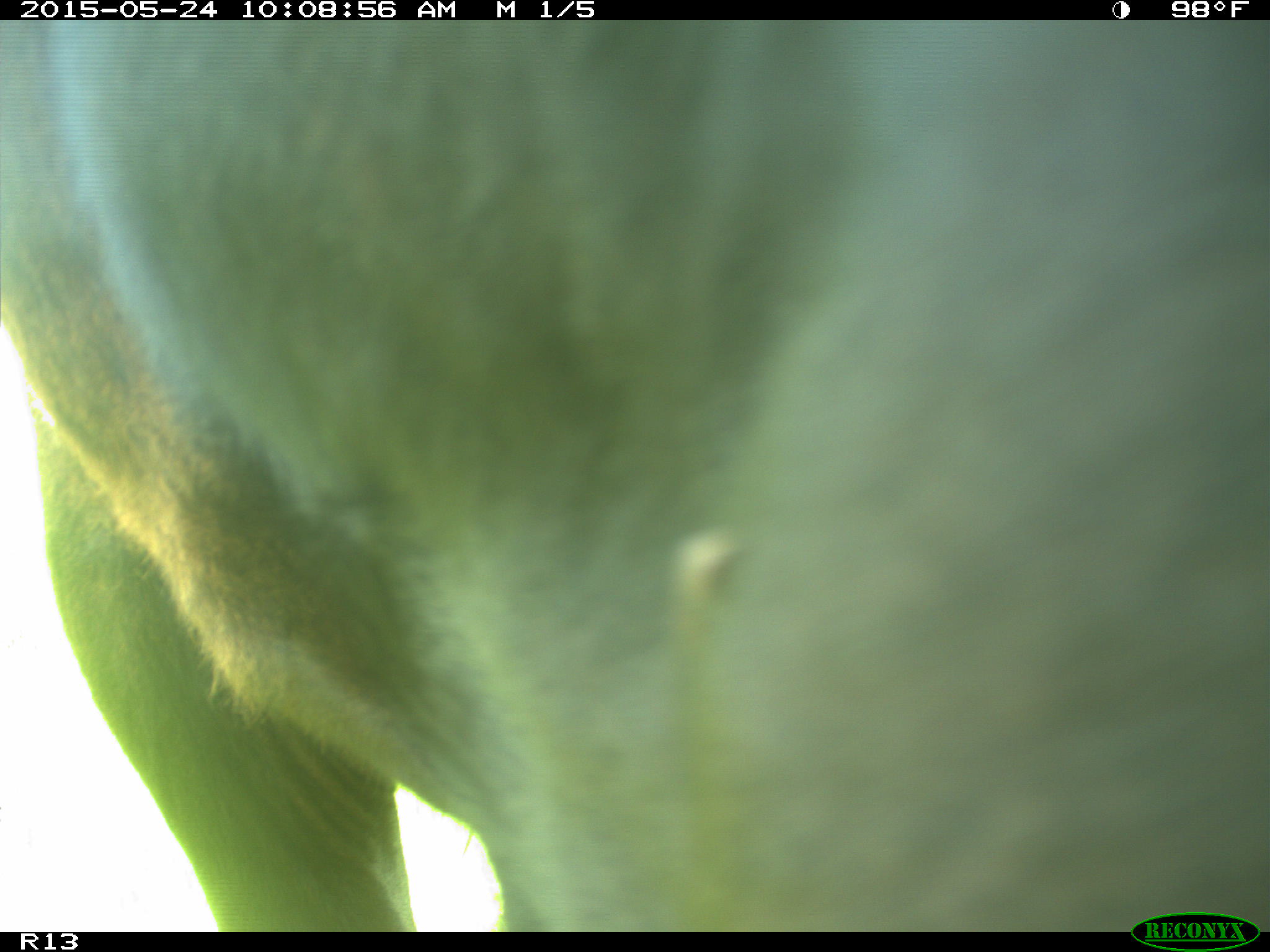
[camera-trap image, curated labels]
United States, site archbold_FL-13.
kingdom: Animalia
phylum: Chordata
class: Mammalia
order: Artiodactyla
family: Bovidae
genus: Bos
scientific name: Bos taurus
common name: domestic cow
Bos taurus (domestic cow).